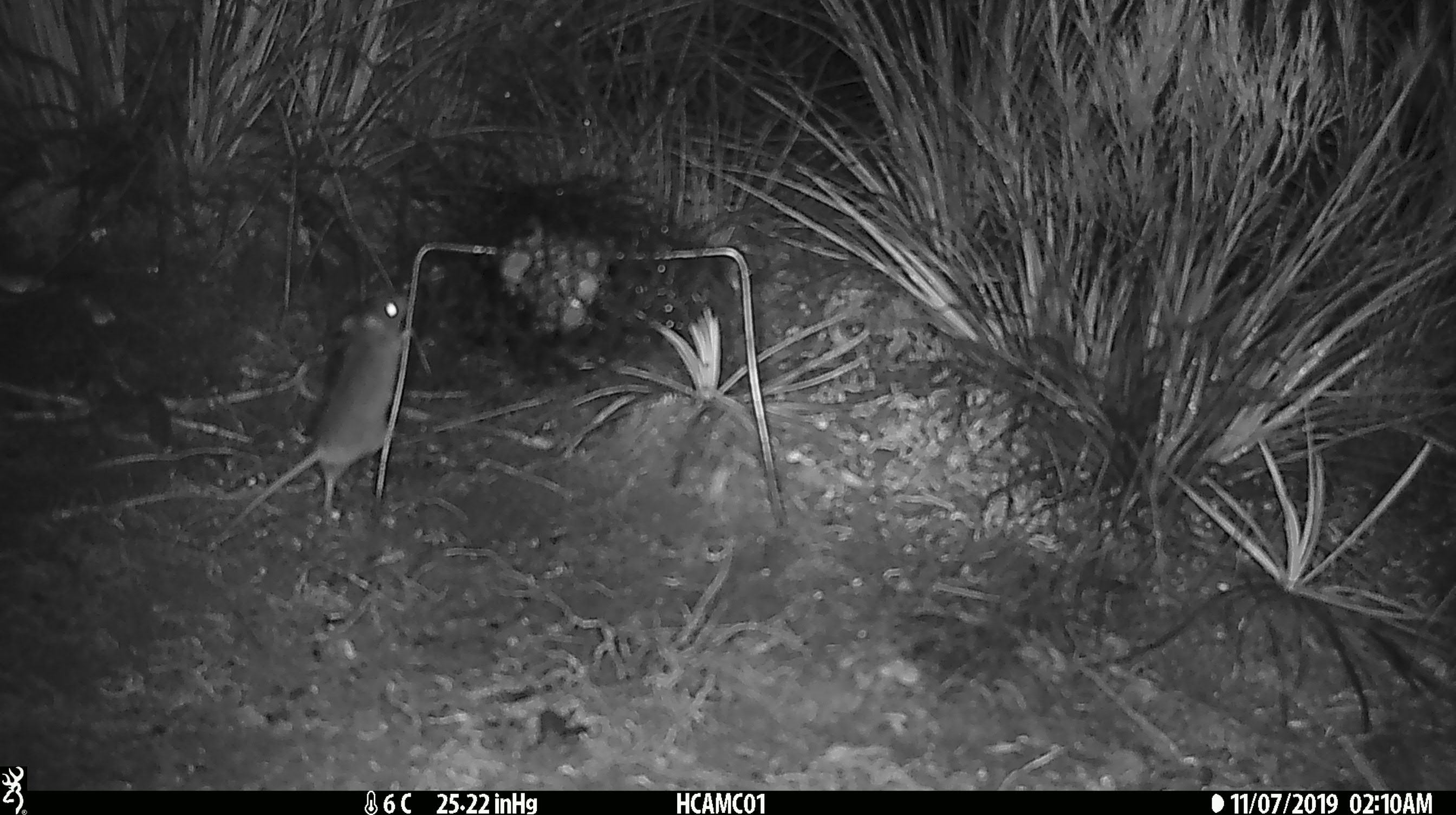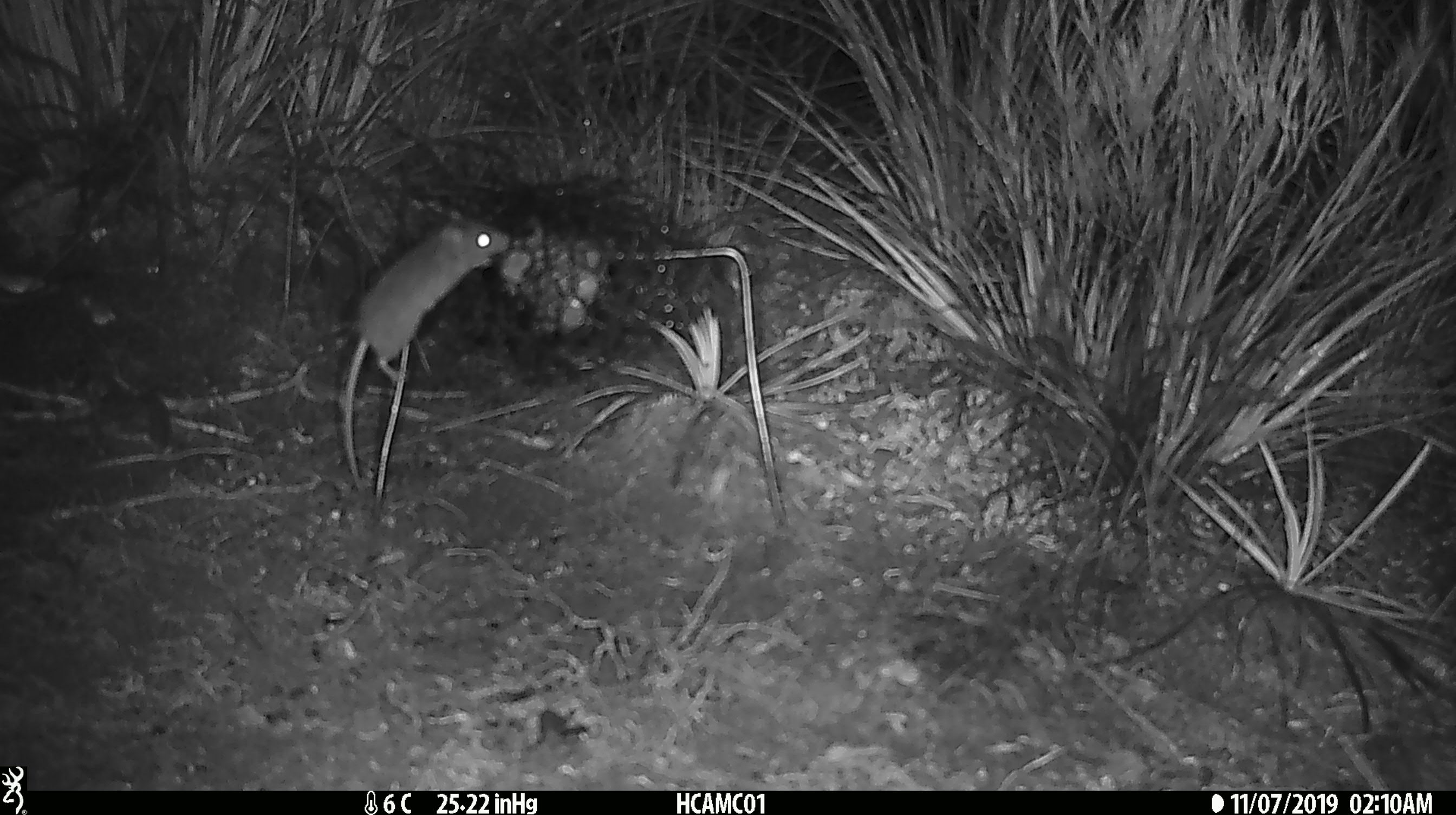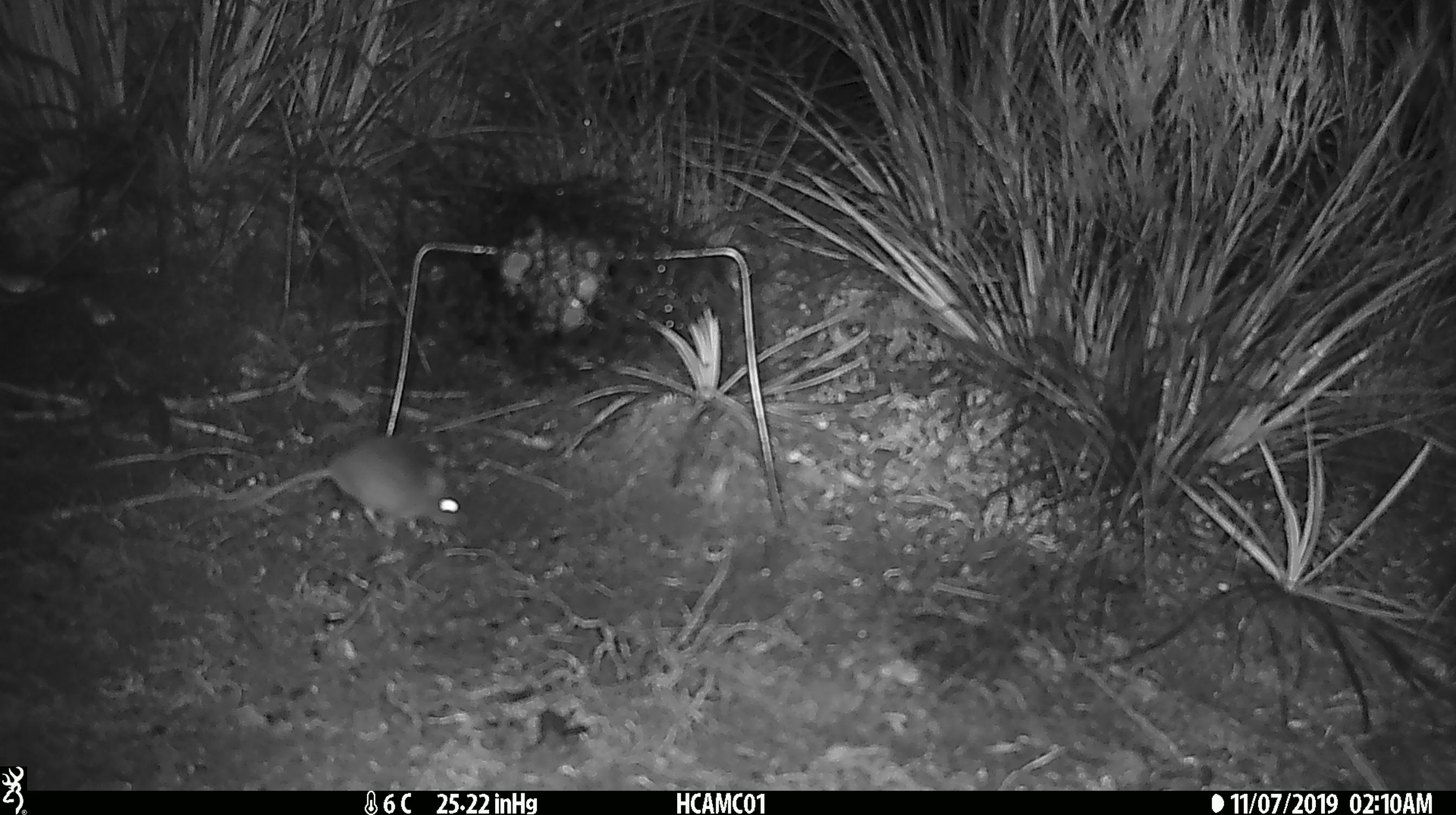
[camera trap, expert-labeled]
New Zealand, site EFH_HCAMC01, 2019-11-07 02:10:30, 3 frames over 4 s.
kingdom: Animalia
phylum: Chordata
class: Mammalia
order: Rodentia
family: Muridae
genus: Mus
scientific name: Mus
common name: mouse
Mouse (Mus).